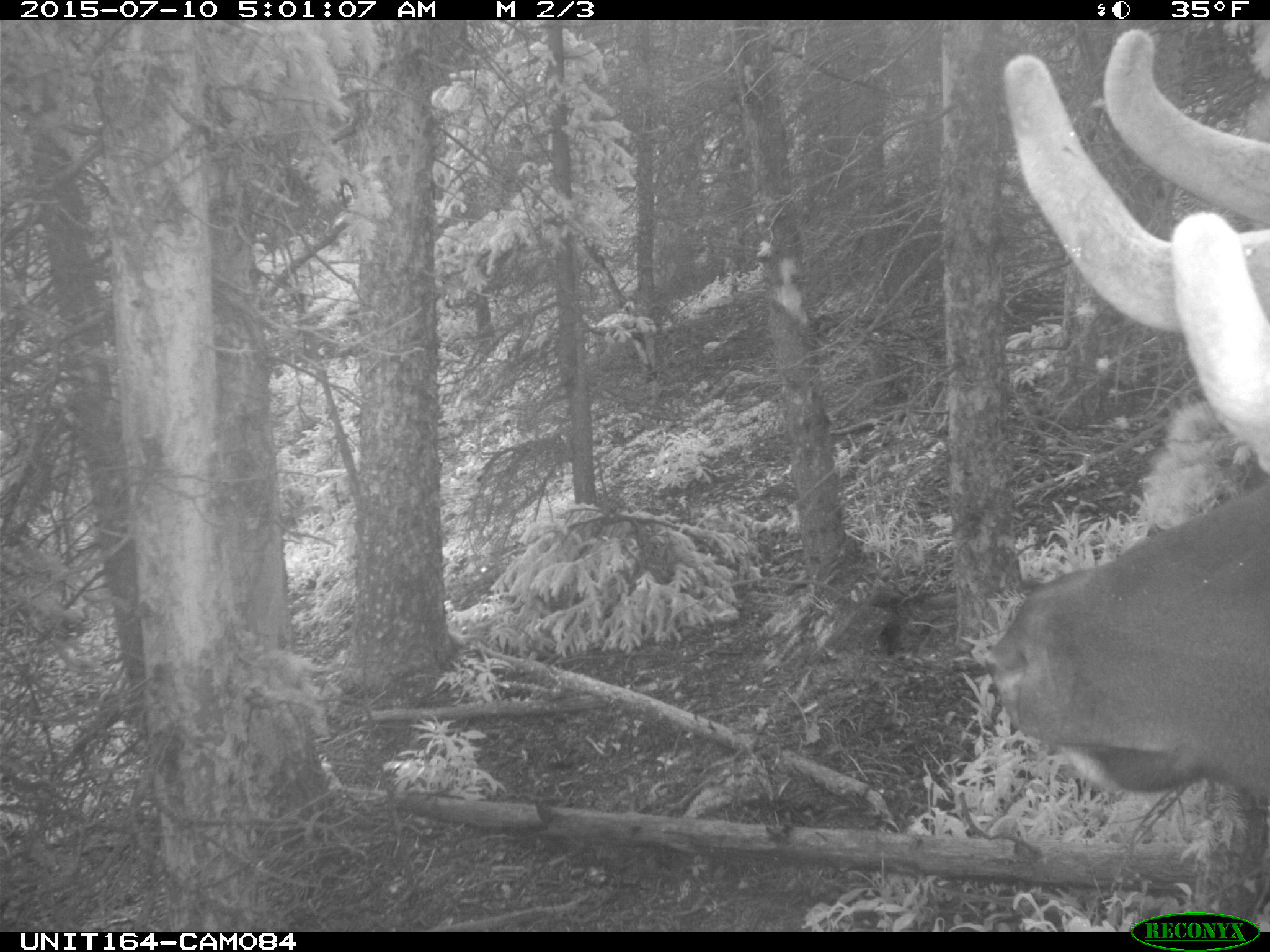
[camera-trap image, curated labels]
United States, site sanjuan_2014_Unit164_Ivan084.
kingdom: Animalia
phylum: Chordata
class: Mammalia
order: Artiodactyla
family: Cervidae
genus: Cervus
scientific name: Cervus elaphus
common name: red deer